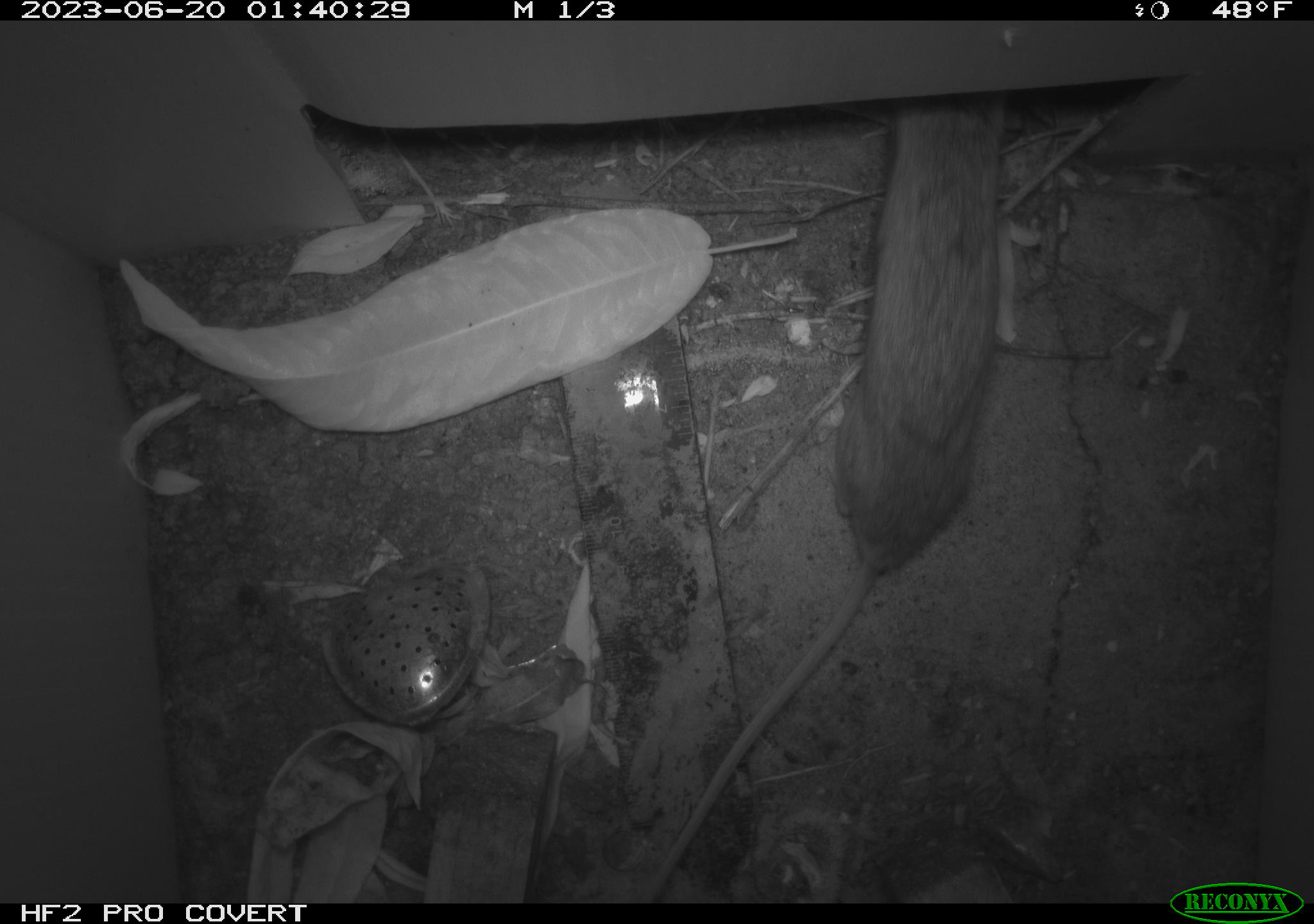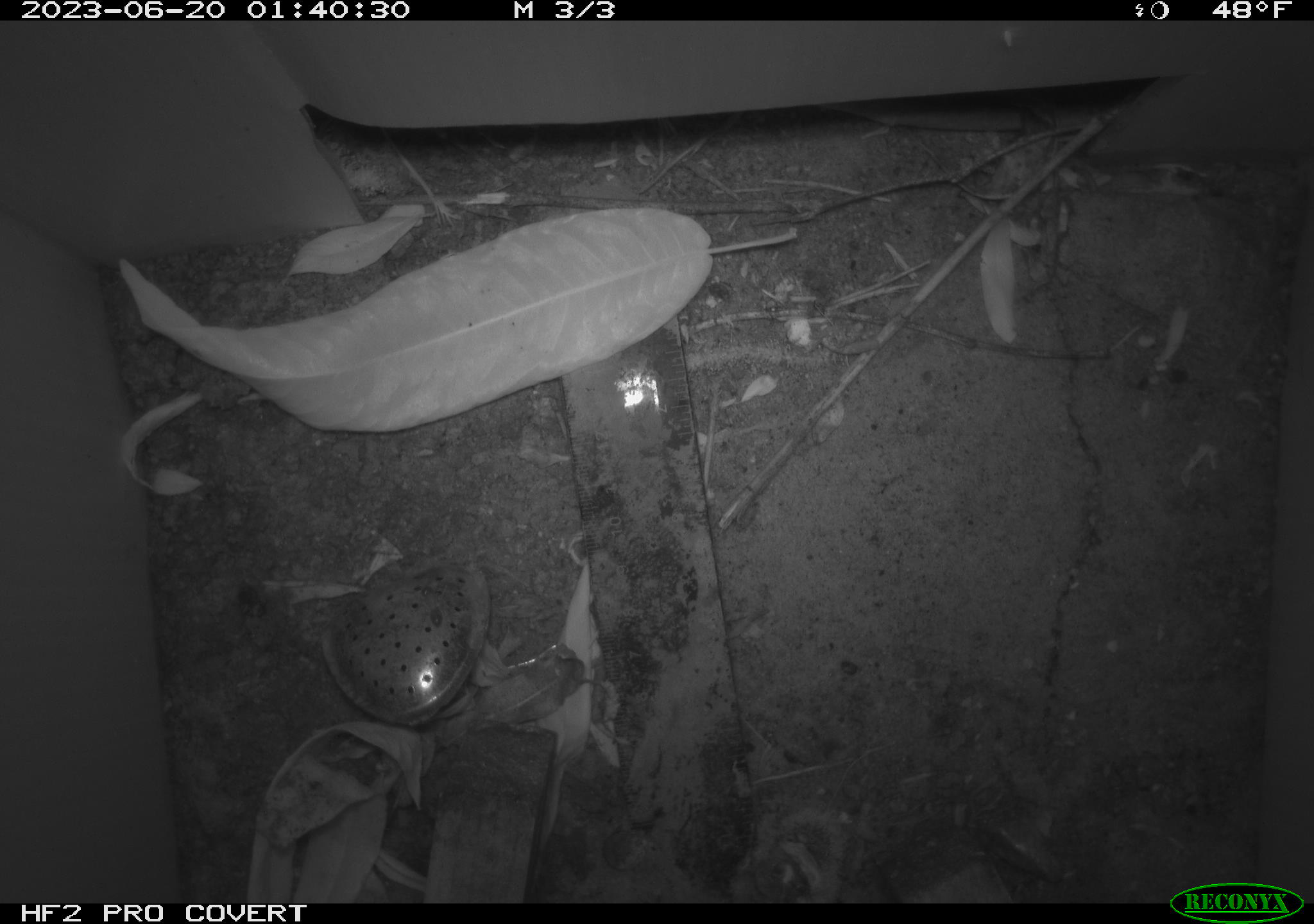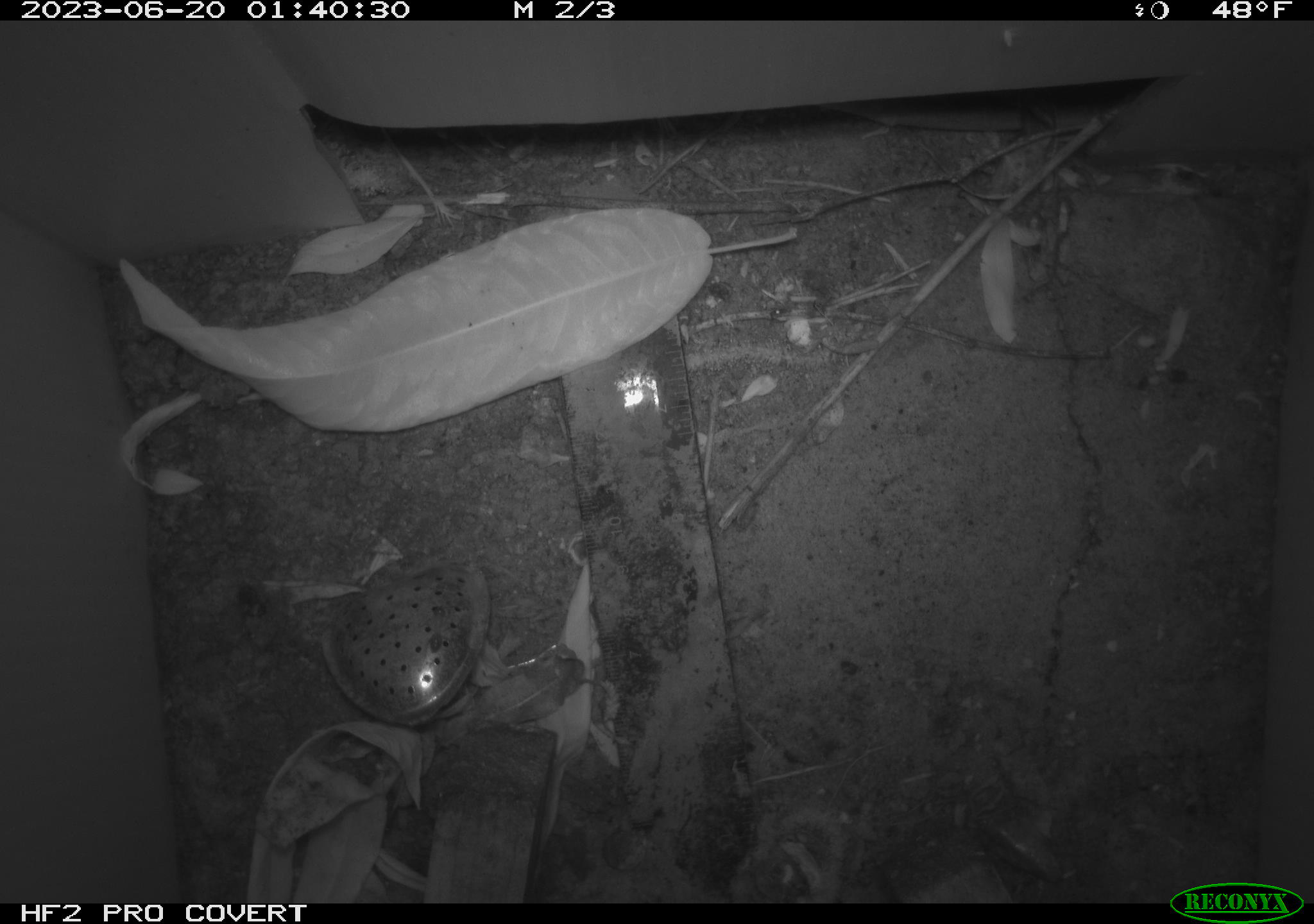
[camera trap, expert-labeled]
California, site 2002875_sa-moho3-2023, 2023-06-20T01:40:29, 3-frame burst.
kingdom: Animalia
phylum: Chordata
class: Mammalia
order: Rodentia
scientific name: Rodentia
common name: mouse species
Mouse species (Rodentia).